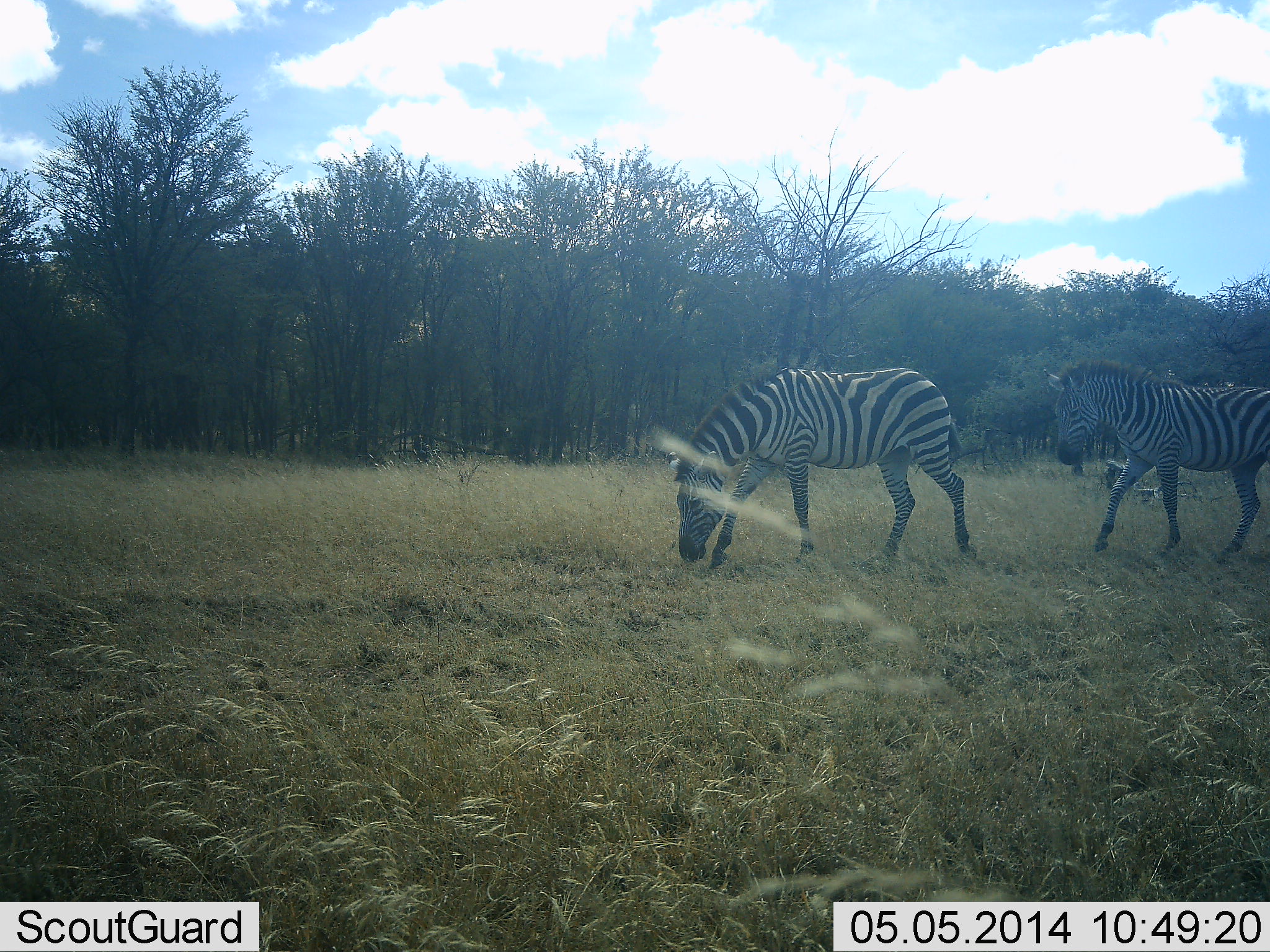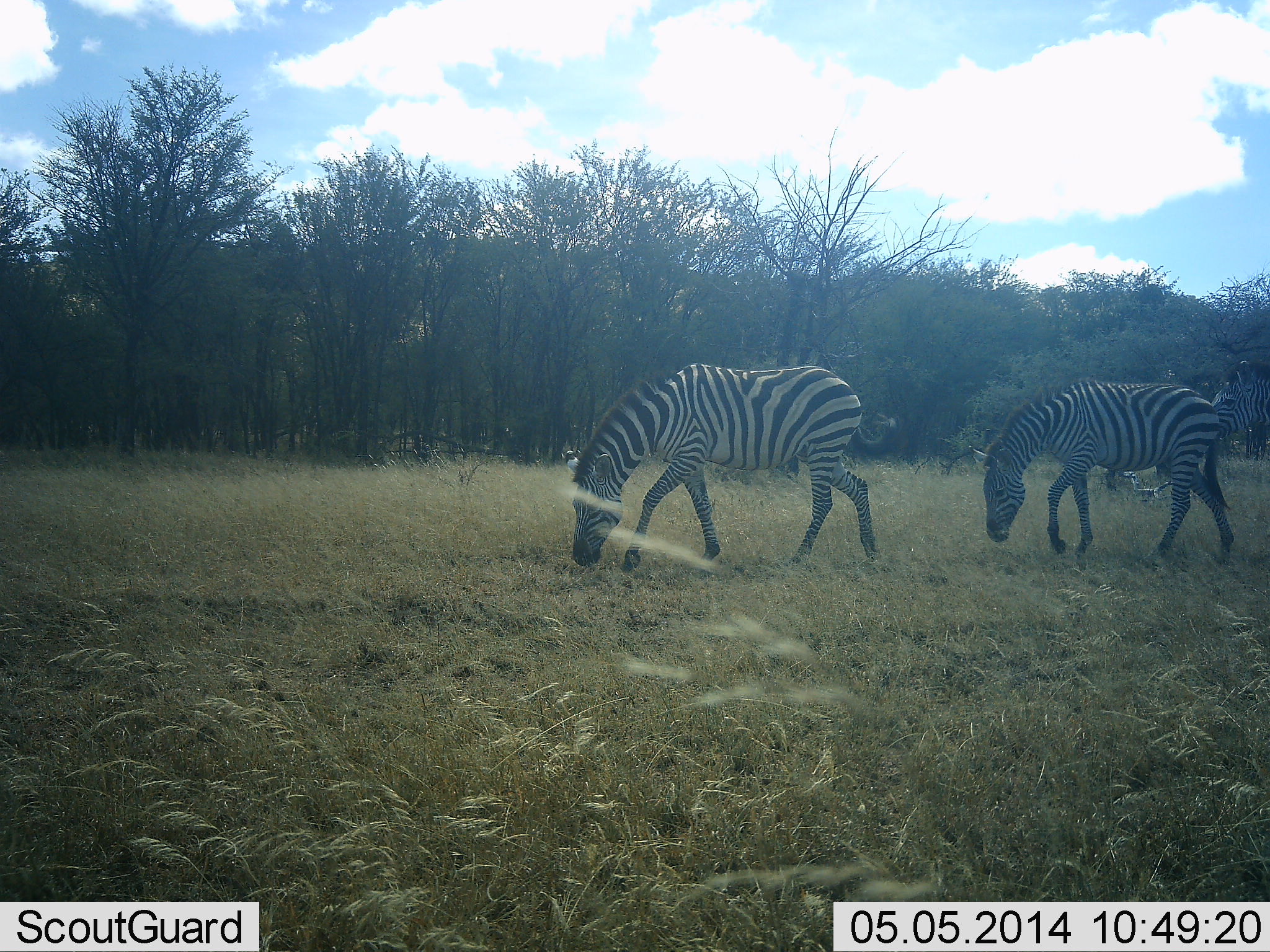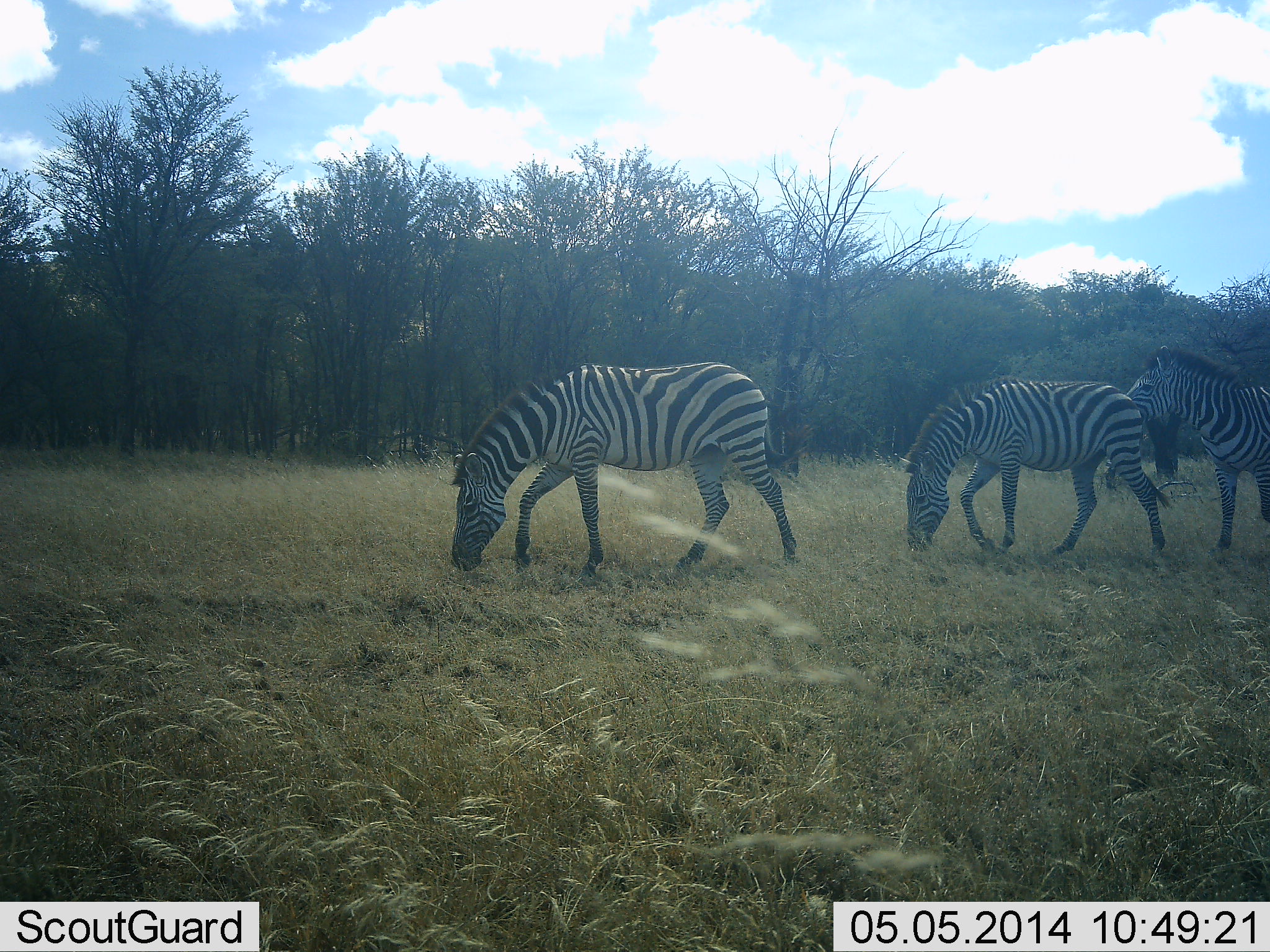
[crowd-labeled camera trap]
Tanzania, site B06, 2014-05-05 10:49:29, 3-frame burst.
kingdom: Animalia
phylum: Chordata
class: Mammalia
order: Perissodactyla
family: Equidae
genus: Equus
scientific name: Equus quagga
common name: plains zebra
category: zebra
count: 3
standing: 0%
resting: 0%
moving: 70%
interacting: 0%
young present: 0%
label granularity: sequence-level